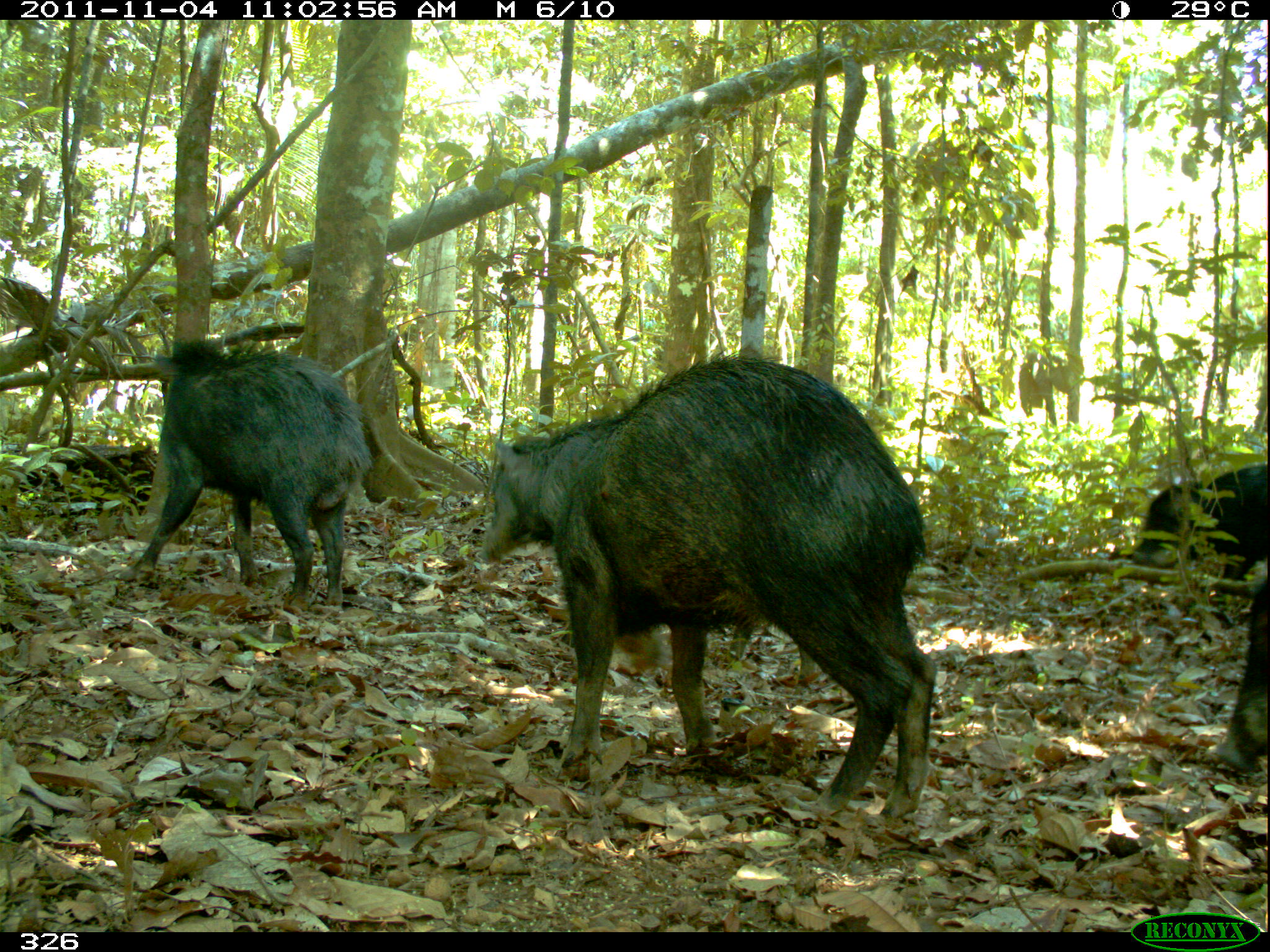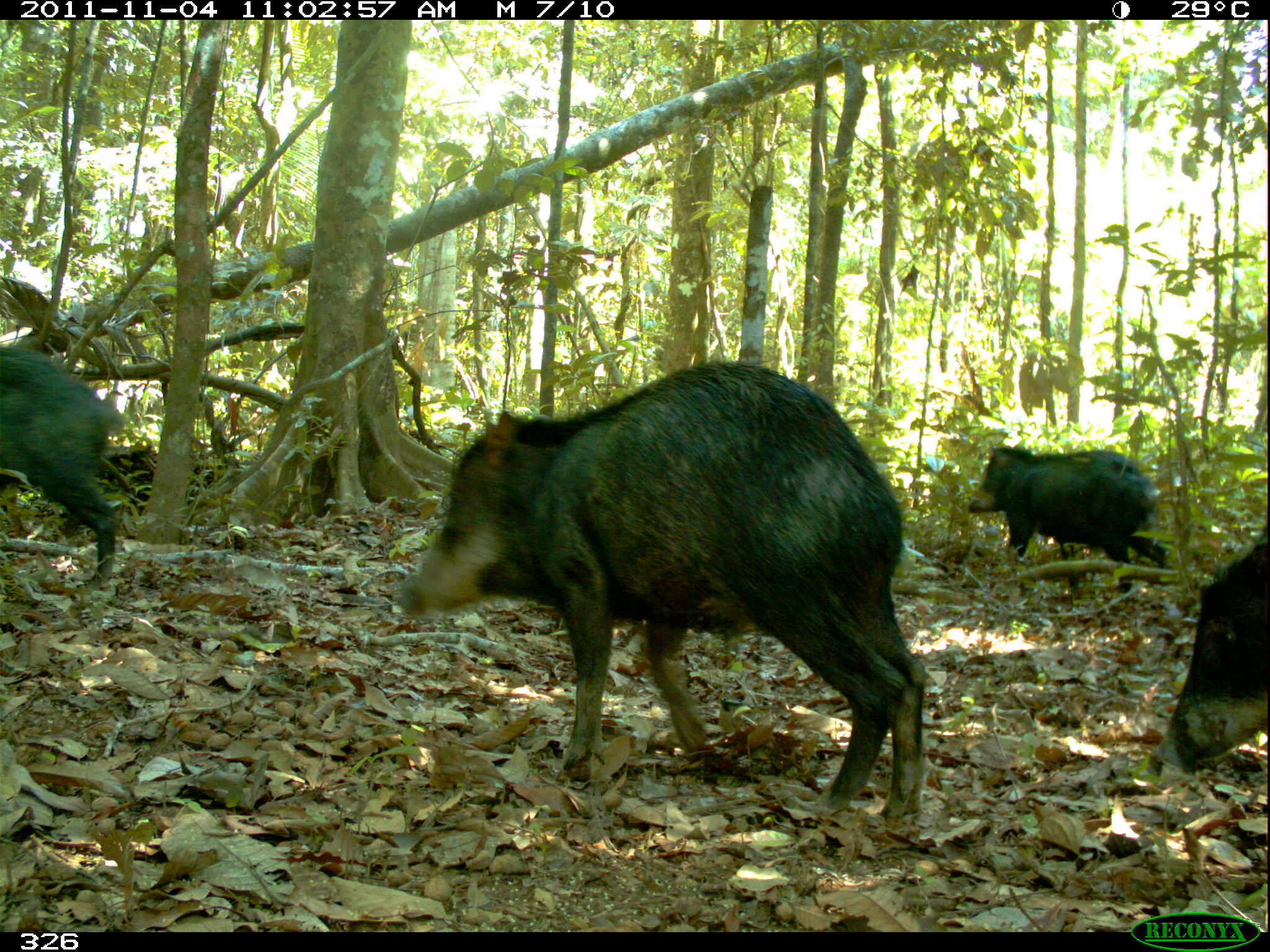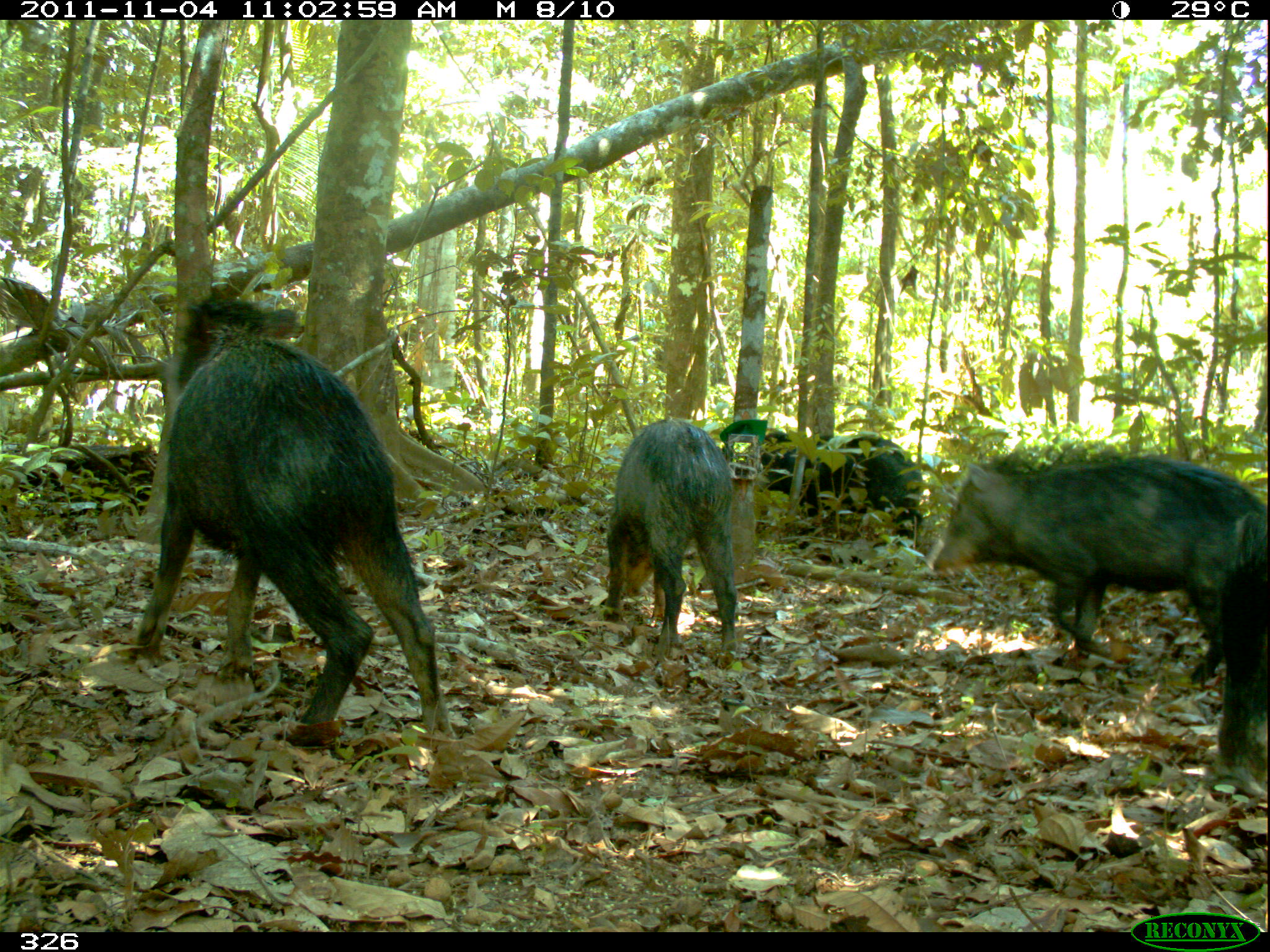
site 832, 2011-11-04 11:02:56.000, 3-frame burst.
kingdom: Animalia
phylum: Chordata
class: Mammalia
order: Artiodactyla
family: Tayassuidae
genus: Tayassu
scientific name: Tayassu pecari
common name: white-lipped peccary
Tayassu pecari (white-lipped peccary).